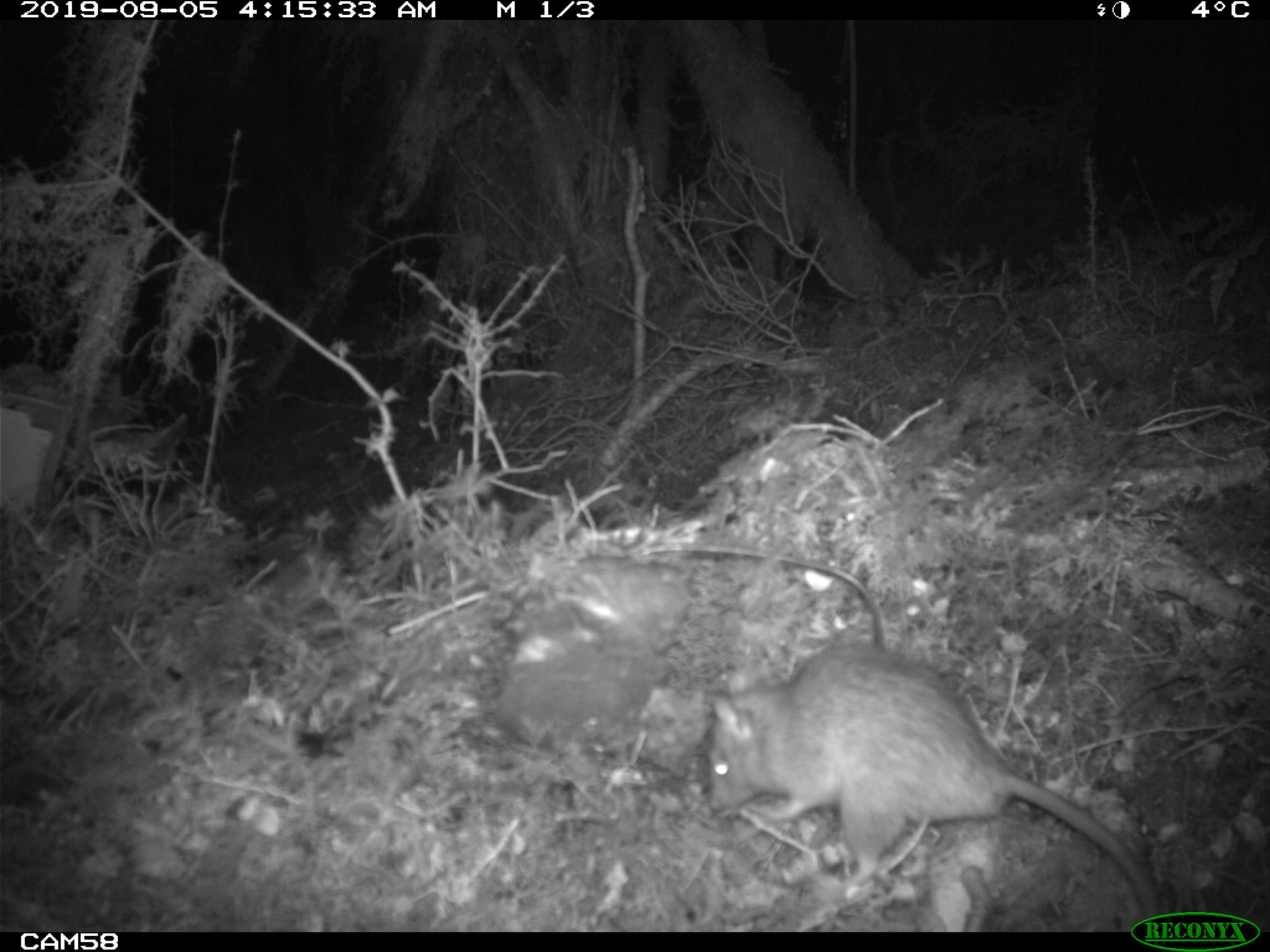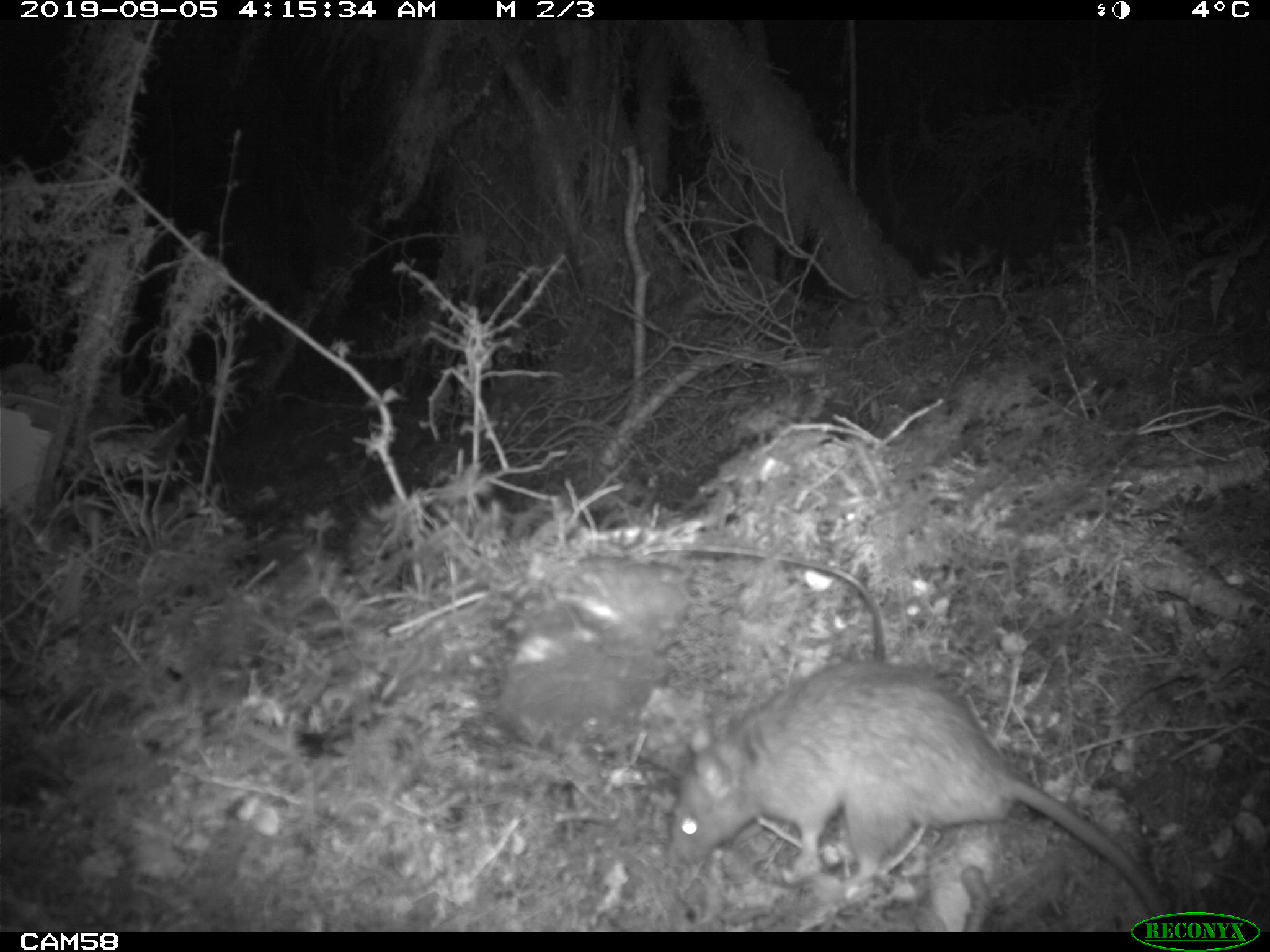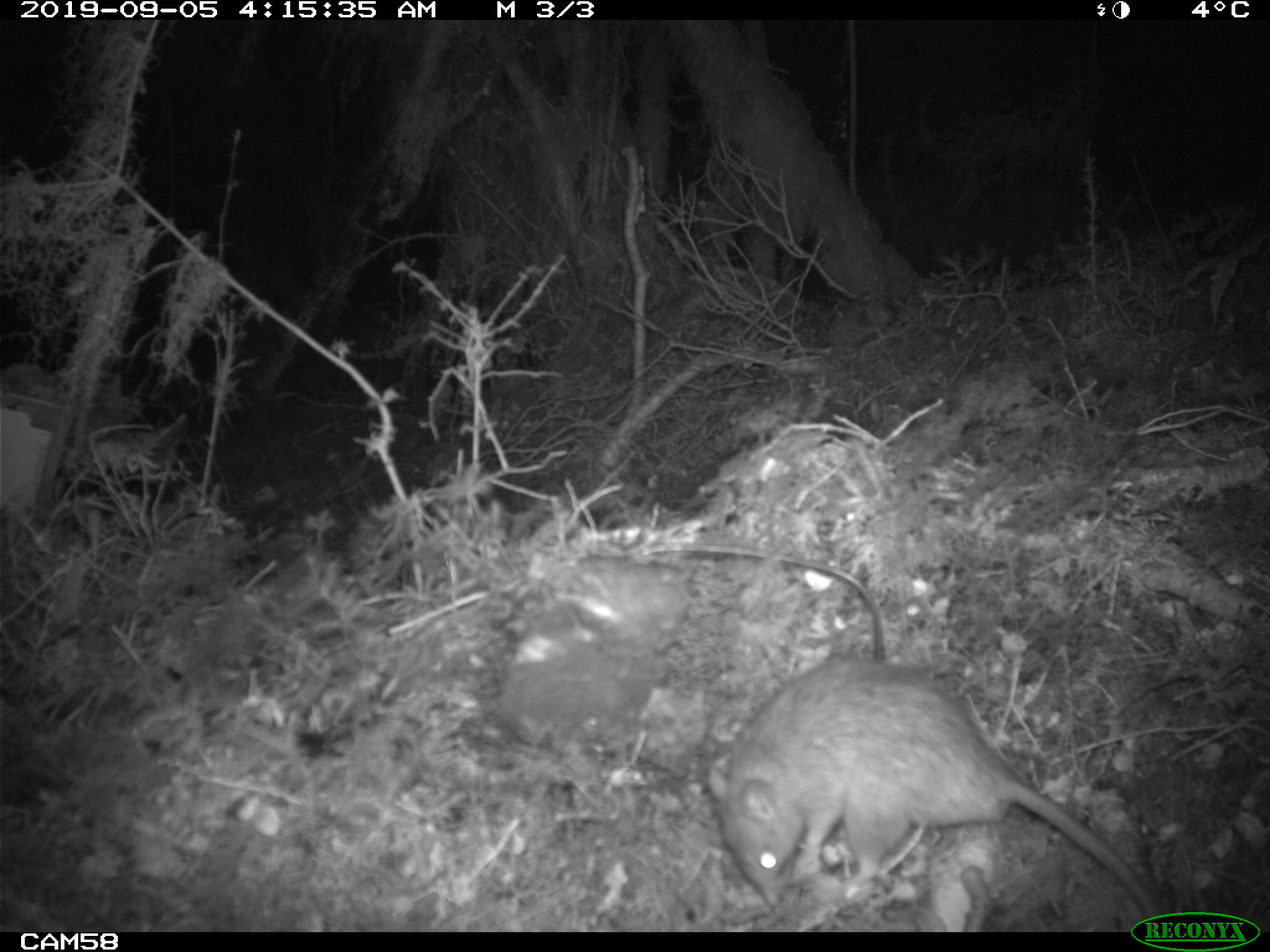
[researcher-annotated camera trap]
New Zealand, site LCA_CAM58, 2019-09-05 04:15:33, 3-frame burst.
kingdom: Animalia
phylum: Chordata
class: Mammalia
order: Rodentia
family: Muridae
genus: Rattus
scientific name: Rattus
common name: rat